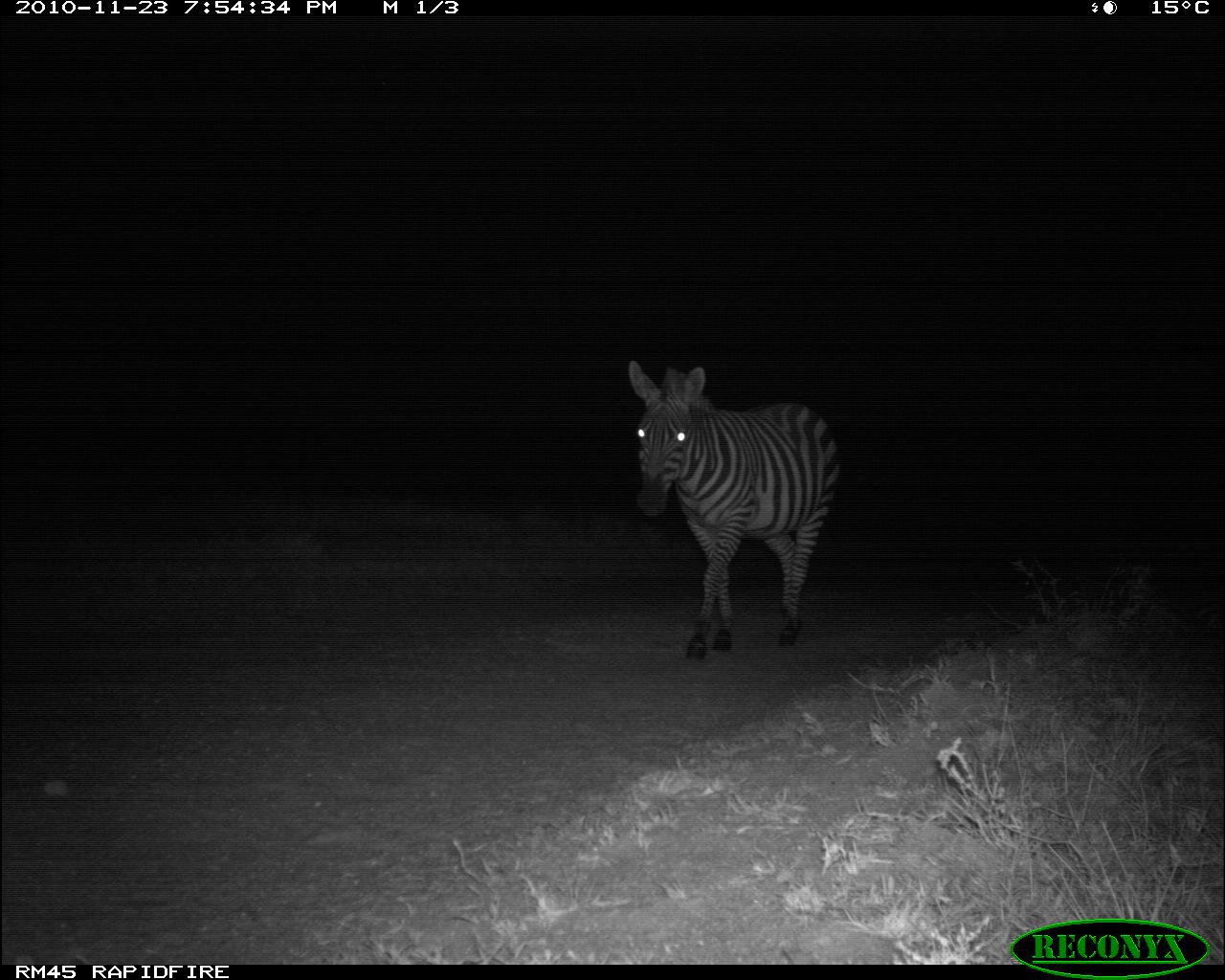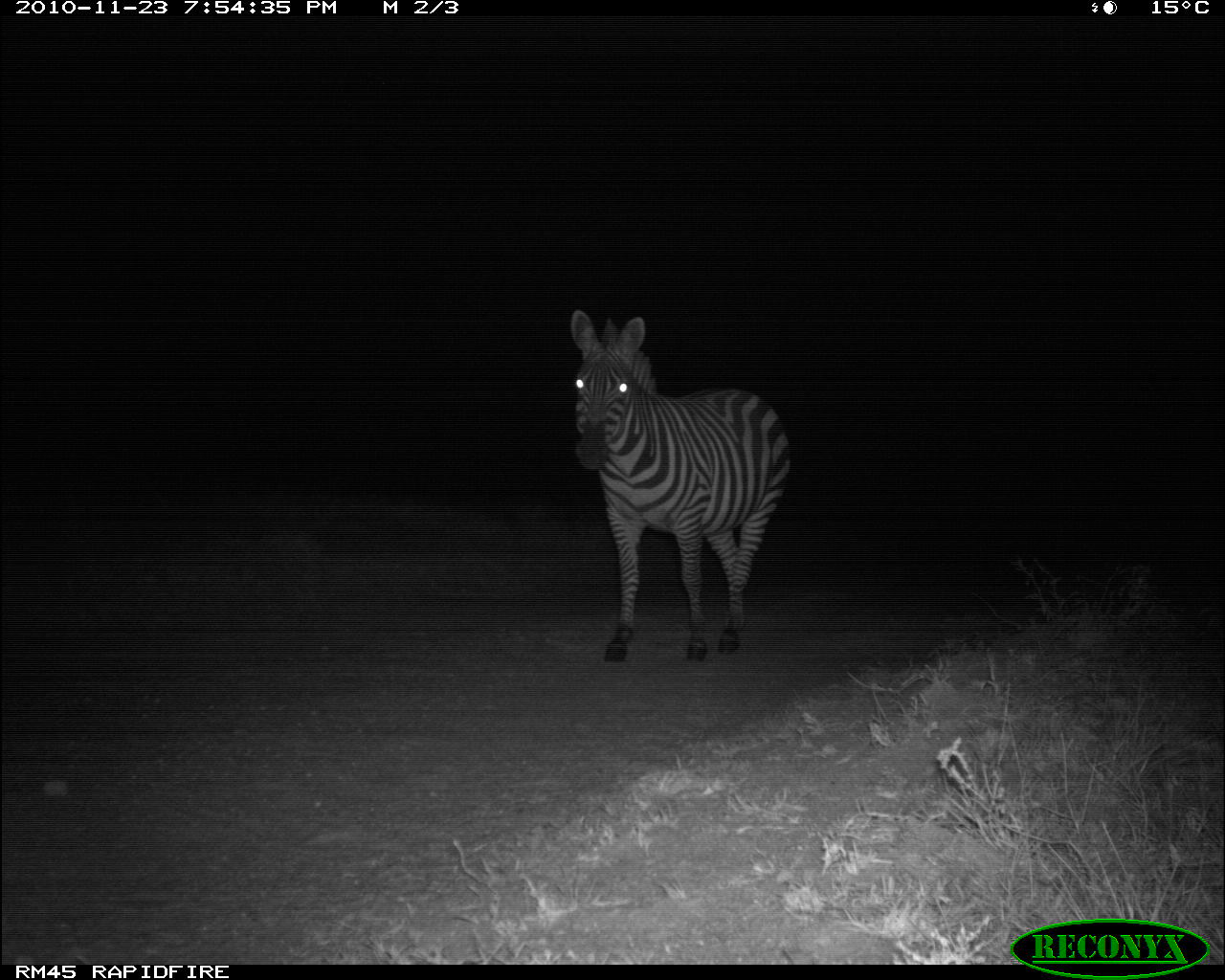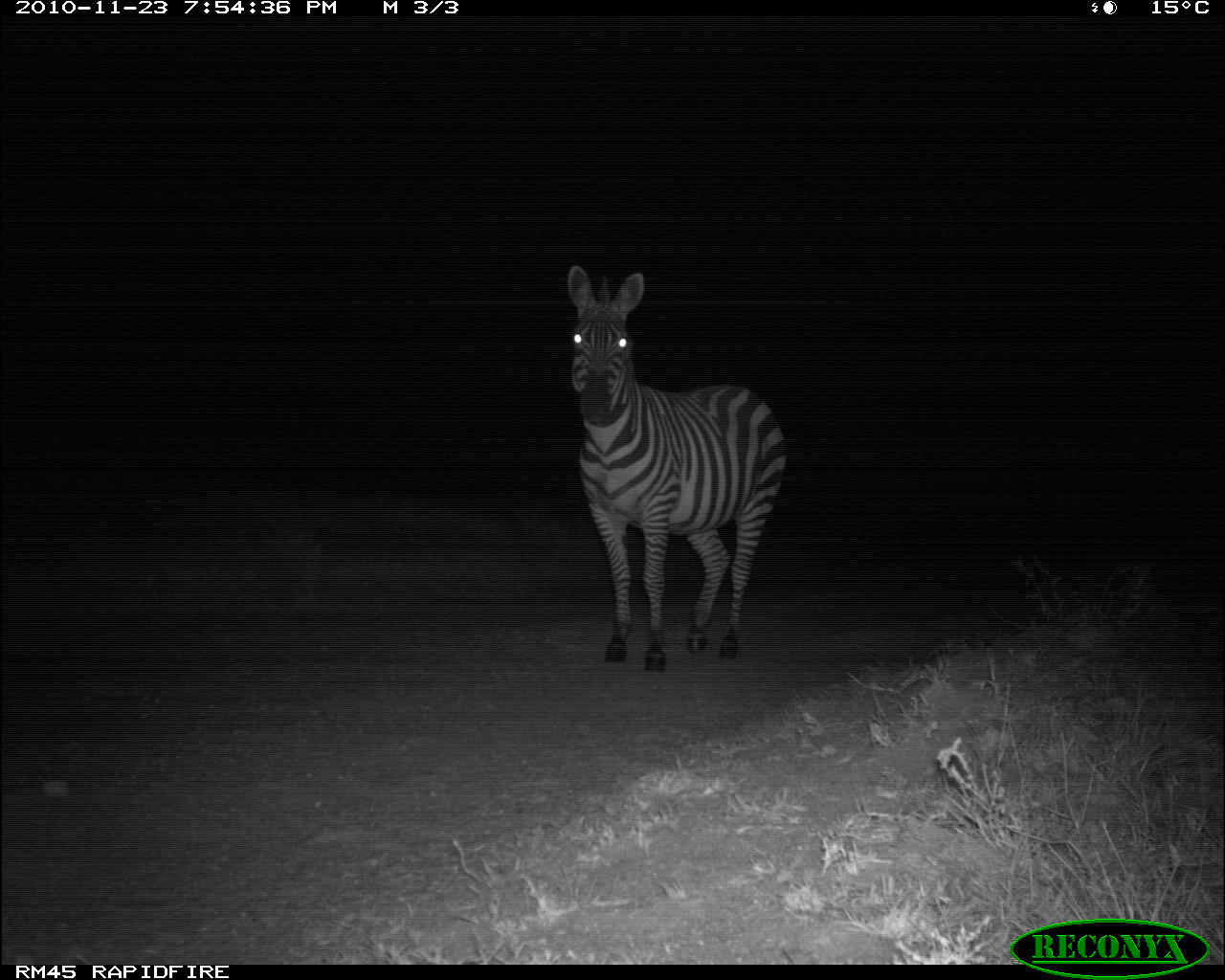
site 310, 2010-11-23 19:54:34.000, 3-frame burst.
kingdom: Animalia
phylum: Chordata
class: Mammalia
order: Perissodactyla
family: Equidae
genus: Equus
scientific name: Equus quagga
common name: plains zebra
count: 1